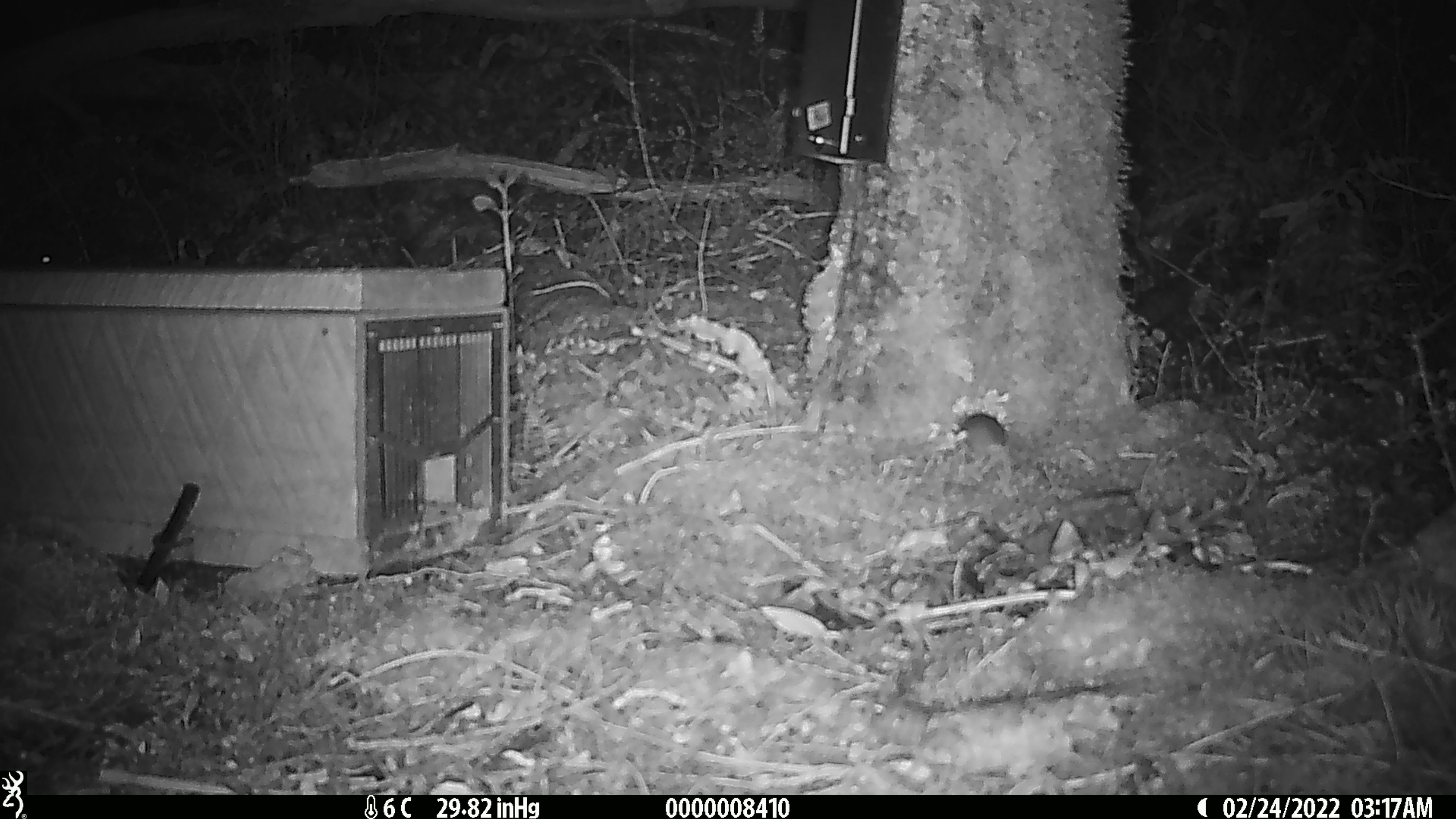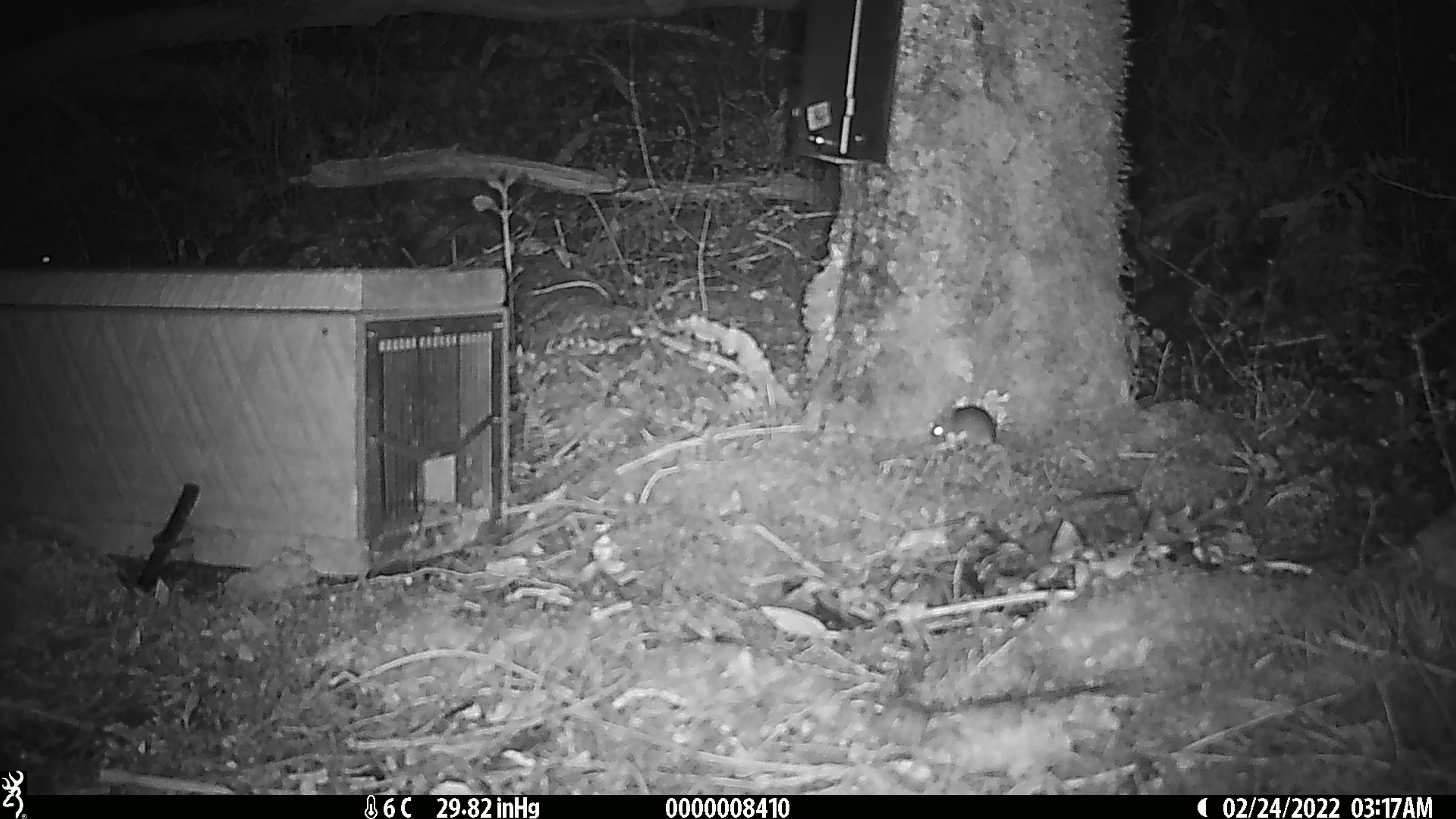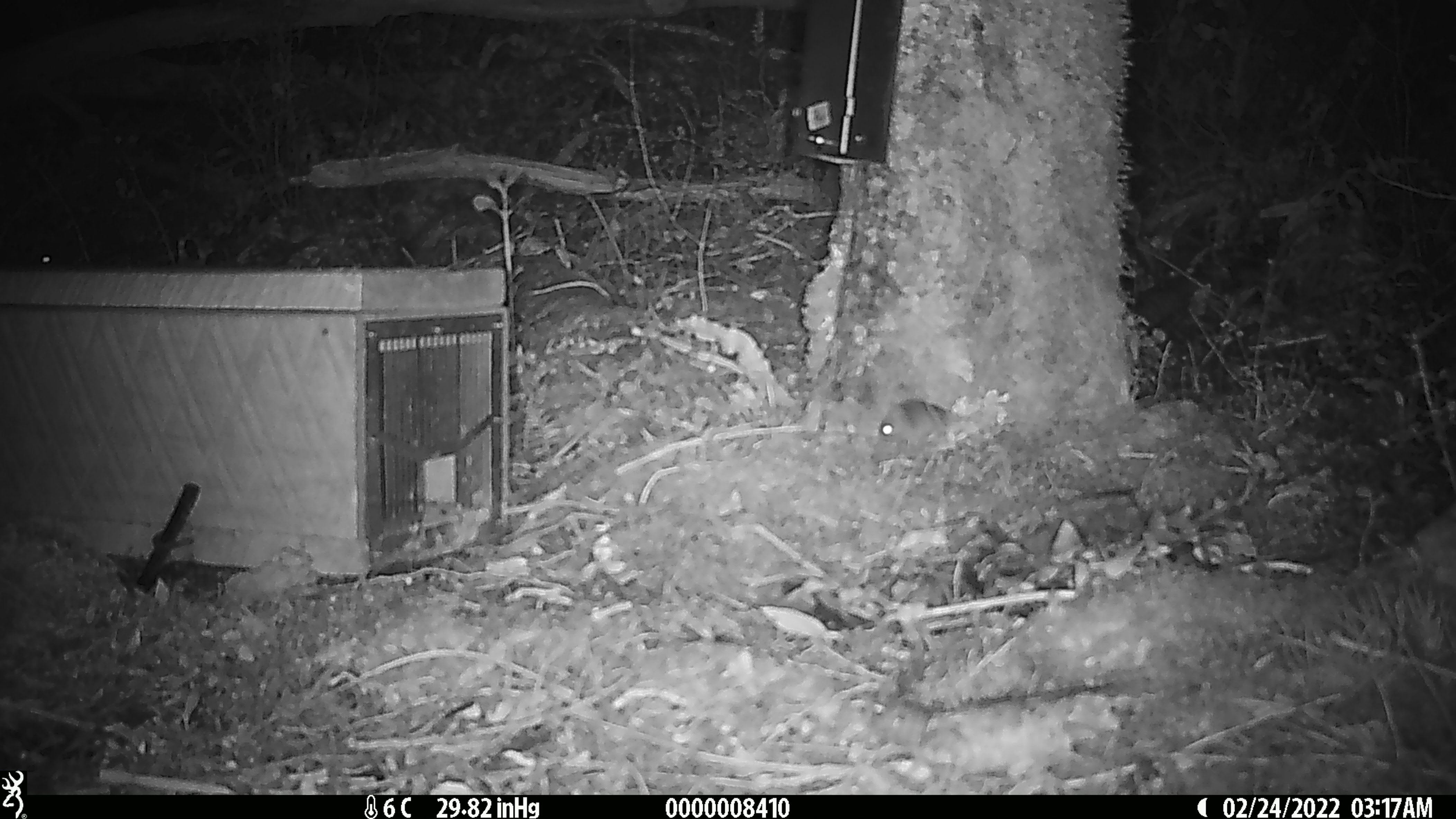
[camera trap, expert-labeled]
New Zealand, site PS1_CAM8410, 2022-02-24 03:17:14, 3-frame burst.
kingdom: Animalia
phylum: Chordata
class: Mammalia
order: Rodentia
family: Muridae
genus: Mus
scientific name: Mus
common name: mouse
Mouse (Mus).